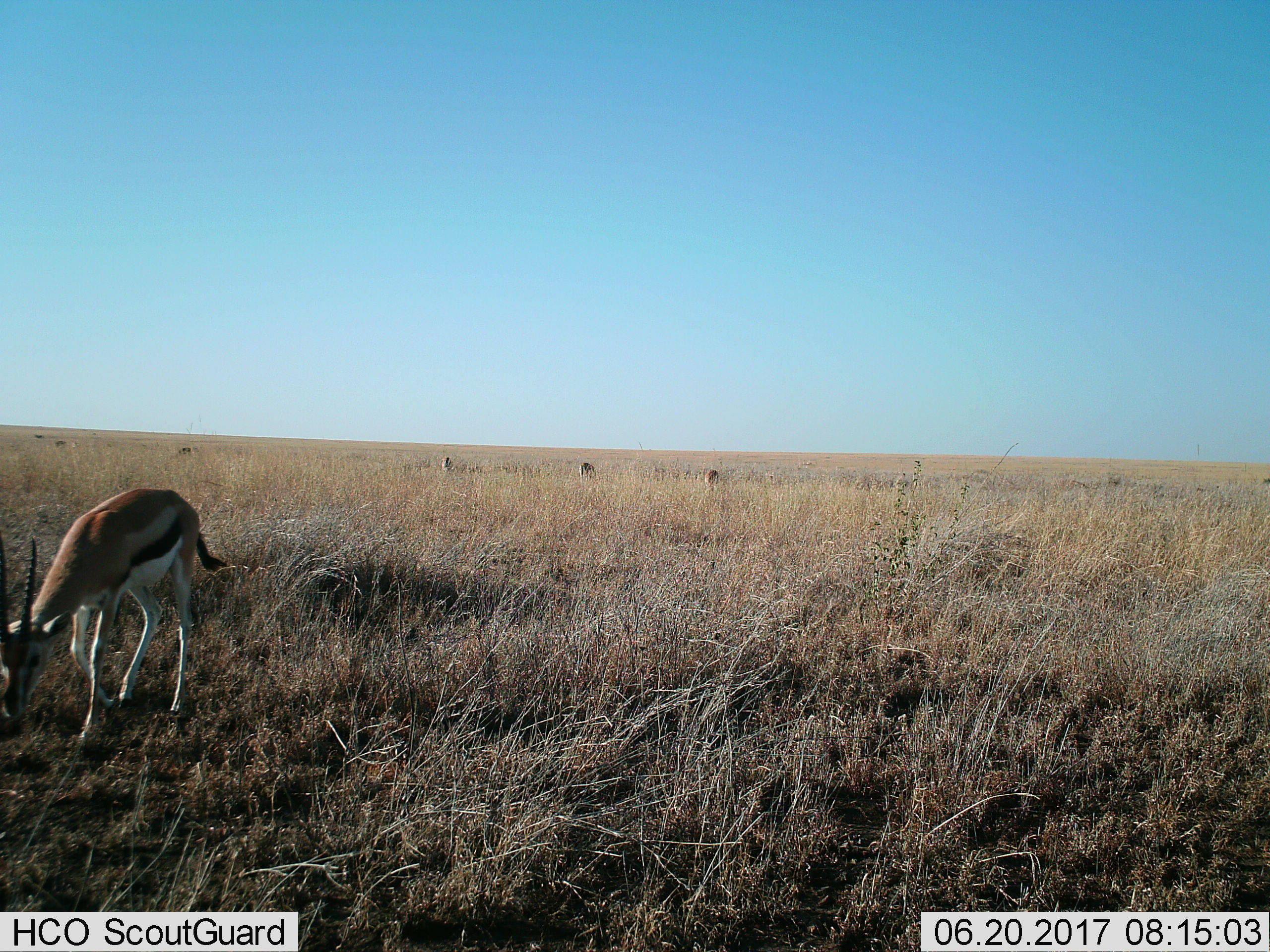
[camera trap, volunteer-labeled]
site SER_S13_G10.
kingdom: Animalia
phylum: Chordata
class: Mammalia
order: Artiodactyla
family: Bovidae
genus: Eudorcas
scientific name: Eudorcas thomsonii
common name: thomson's gazelle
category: gazellethomsons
Gazellethomsons (thomson's gazelle) (Eudorcas thomsonii), count 6. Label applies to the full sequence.